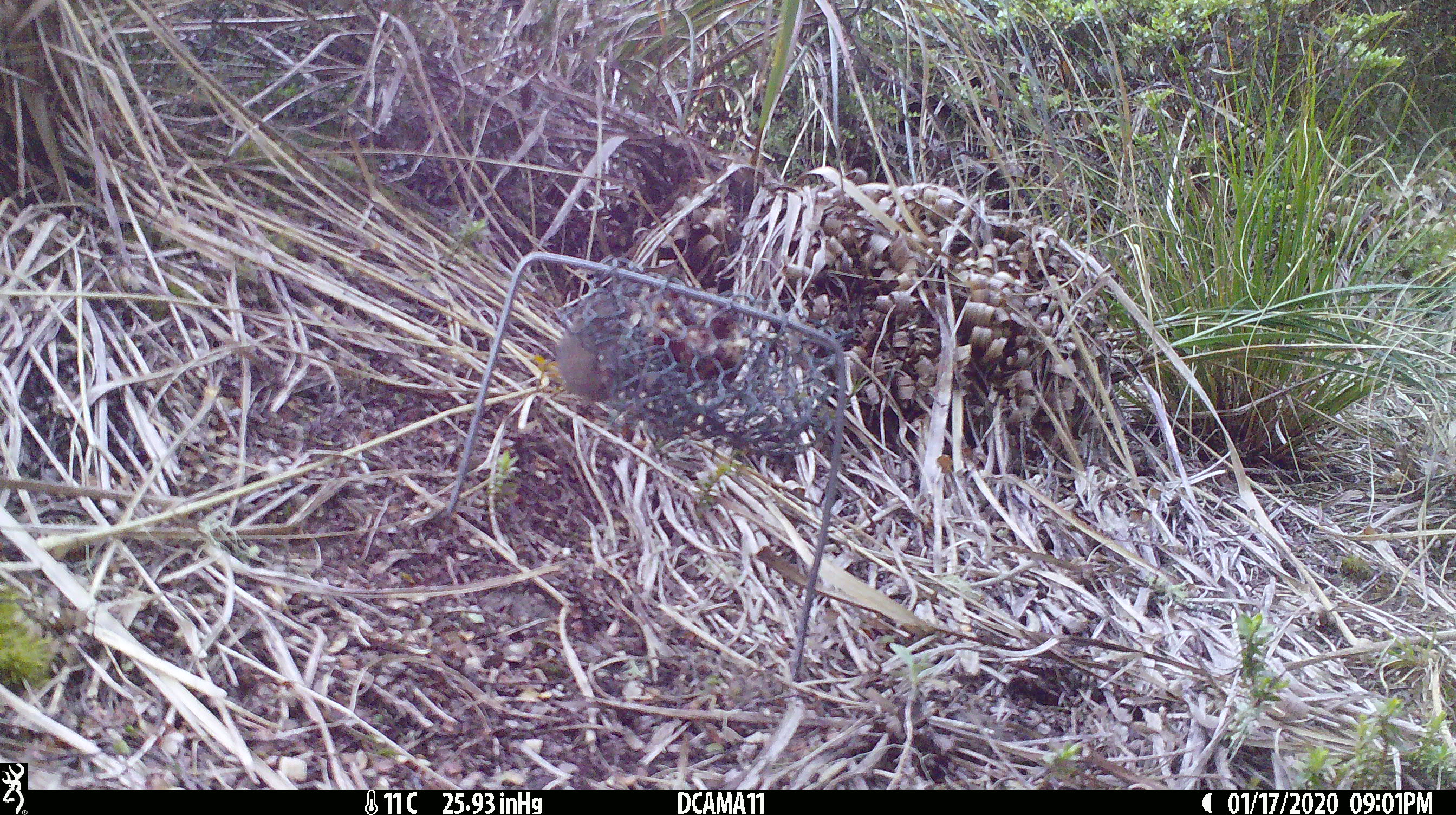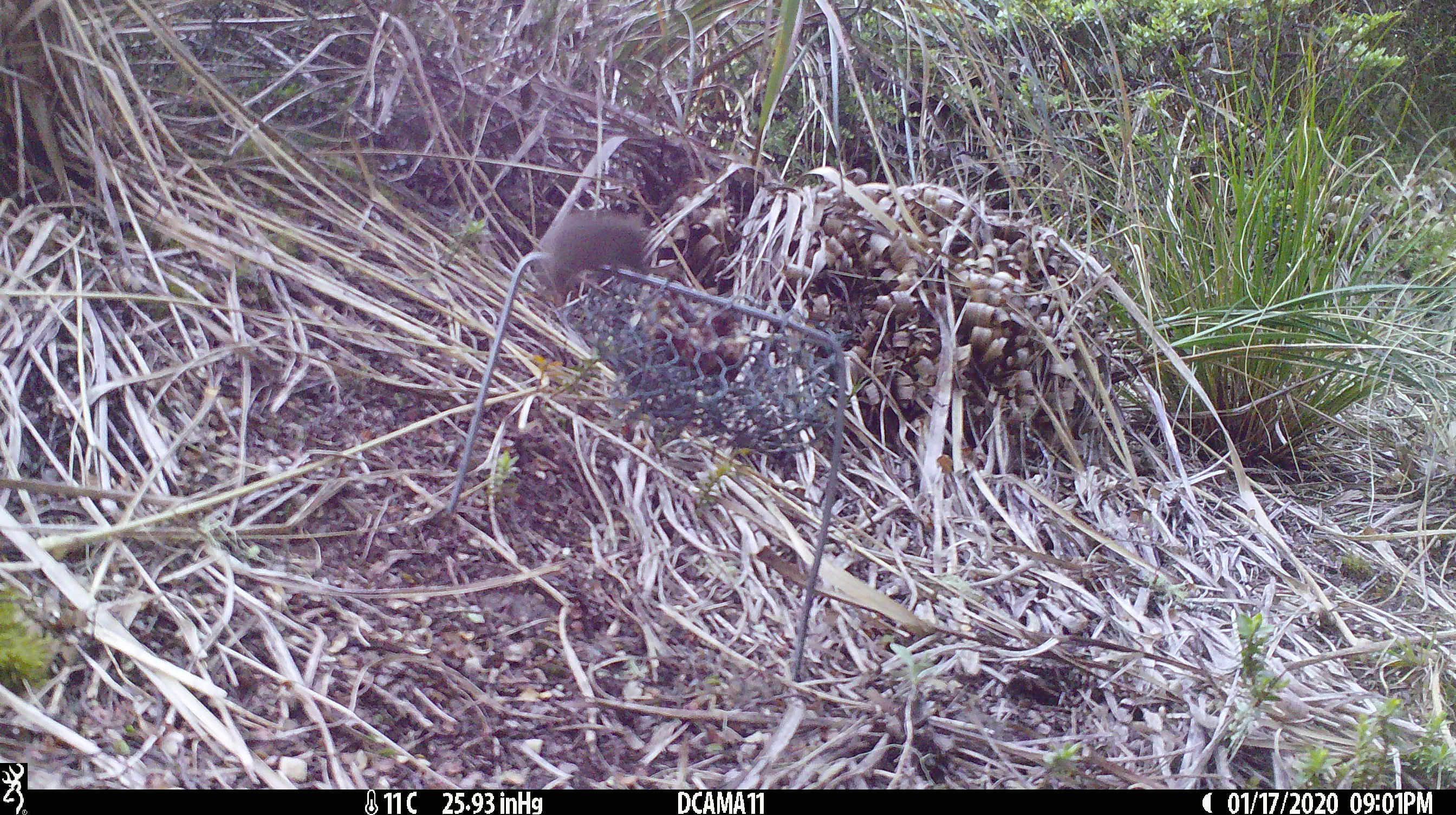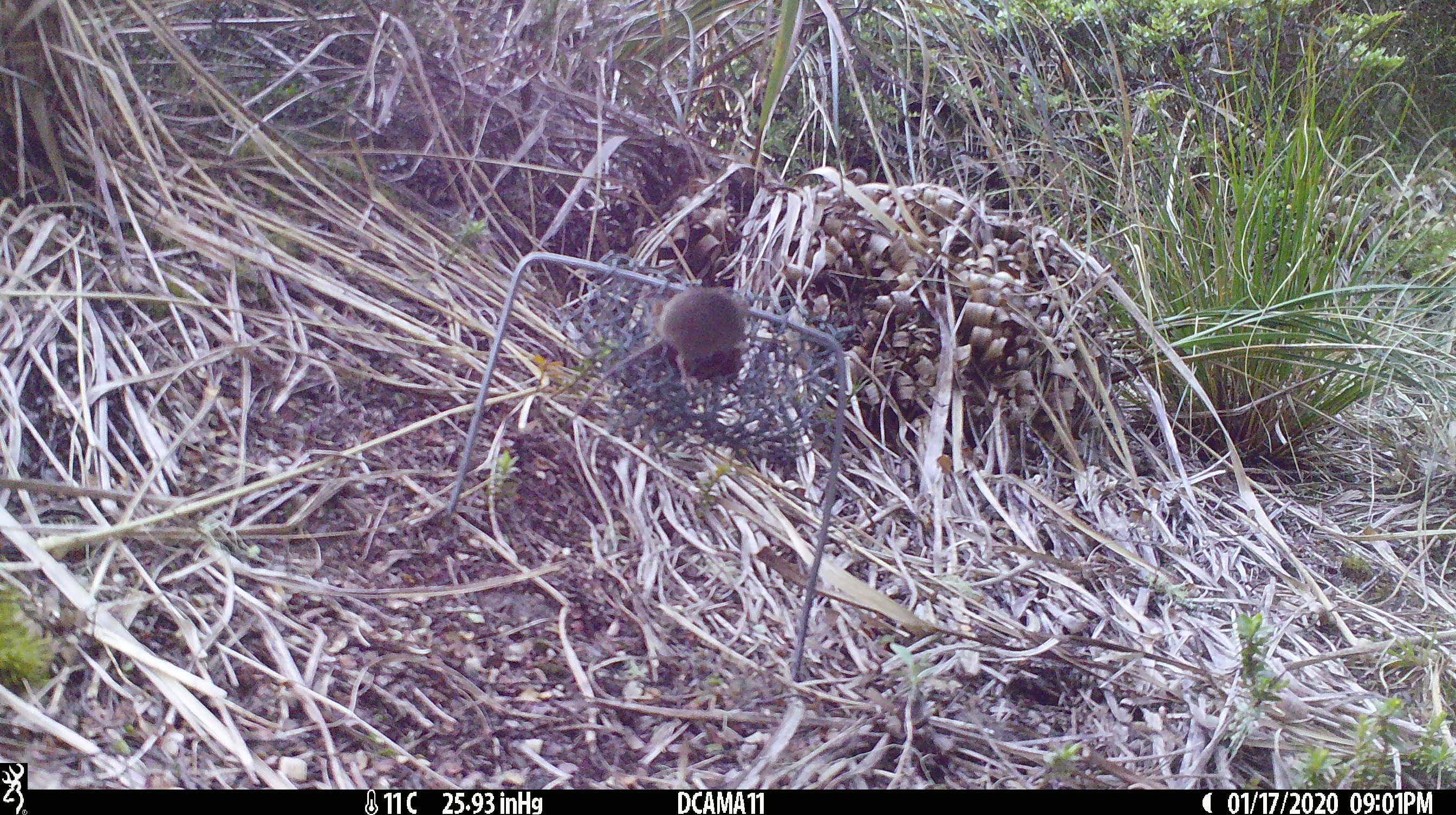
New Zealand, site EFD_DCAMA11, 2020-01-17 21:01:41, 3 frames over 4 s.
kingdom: Animalia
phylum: Chordata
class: Mammalia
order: Rodentia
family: Muridae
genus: Mus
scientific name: Mus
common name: mouse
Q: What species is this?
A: Mouse (Mus).